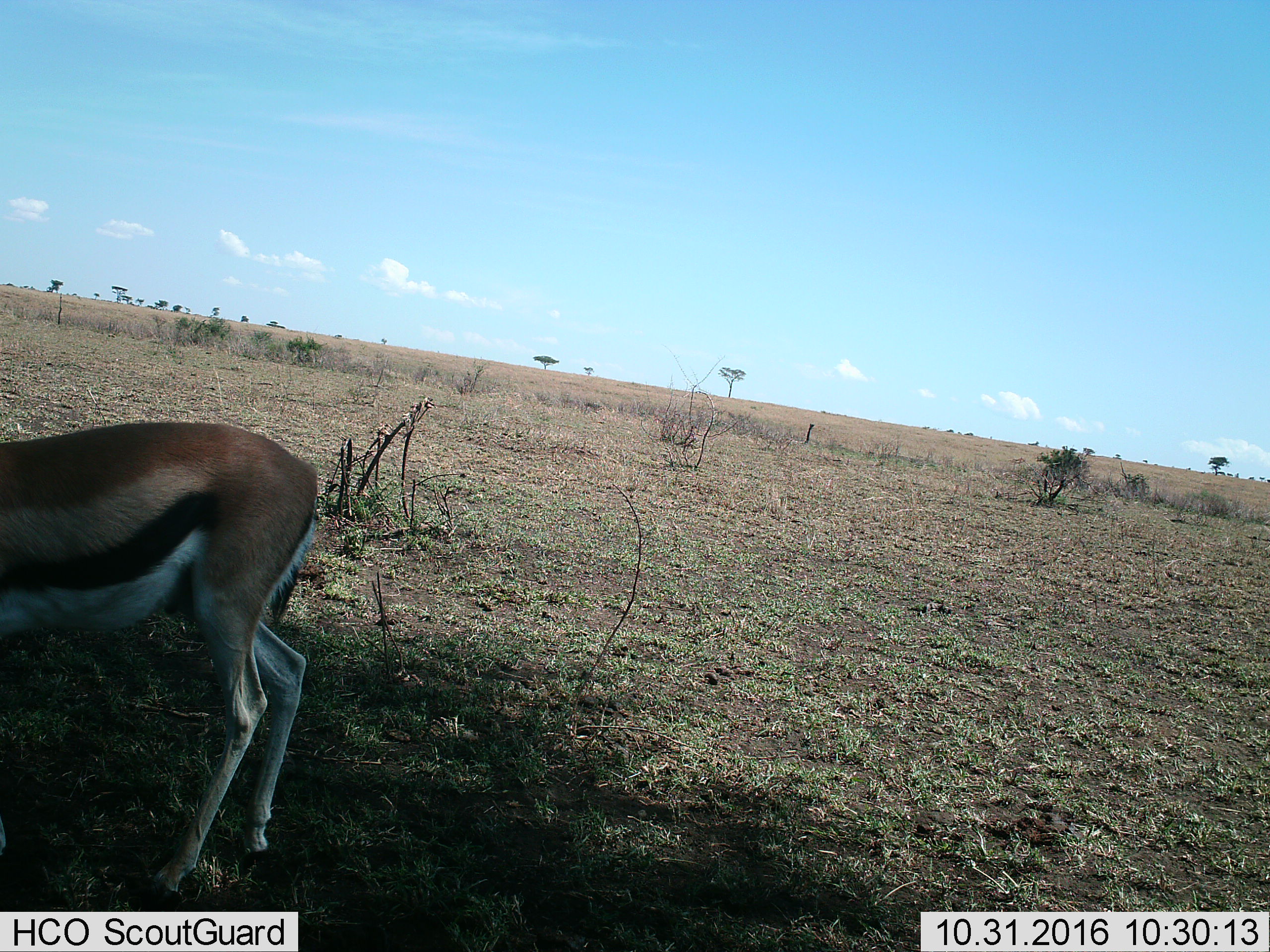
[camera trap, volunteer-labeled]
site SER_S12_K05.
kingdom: Animalia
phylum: Chordata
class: Mammalia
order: Artiodactyla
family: Bovidae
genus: Eudorcas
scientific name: Eudorcas thomsonii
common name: thomson's gazelle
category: gazellethomsons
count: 1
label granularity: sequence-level